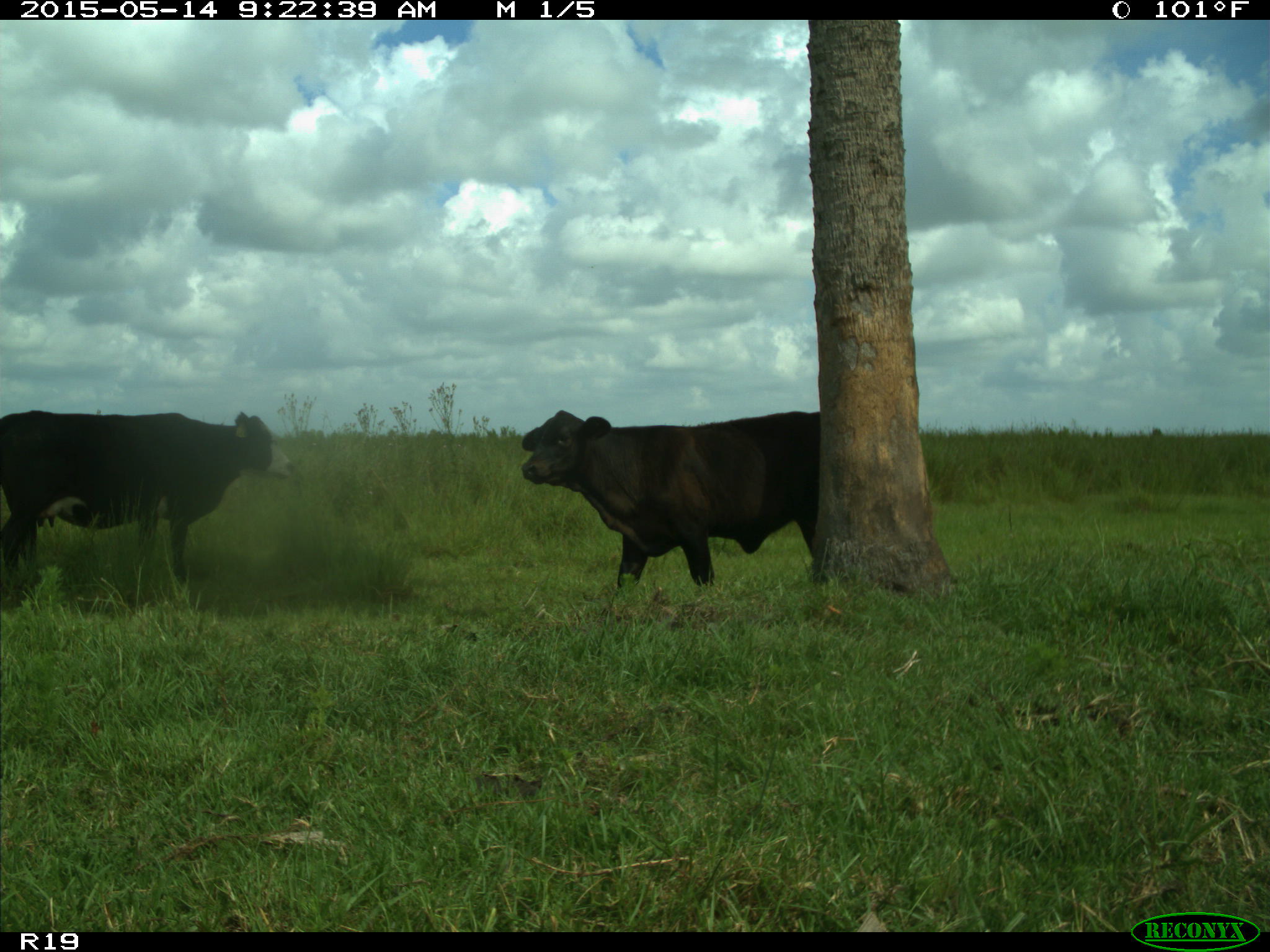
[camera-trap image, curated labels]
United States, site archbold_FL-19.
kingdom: Animalia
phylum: Chordata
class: Mammalia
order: Artiodactyla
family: Bovidae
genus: Bos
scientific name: Bos taurus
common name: domestic cow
Bos taurus (domestic cow).